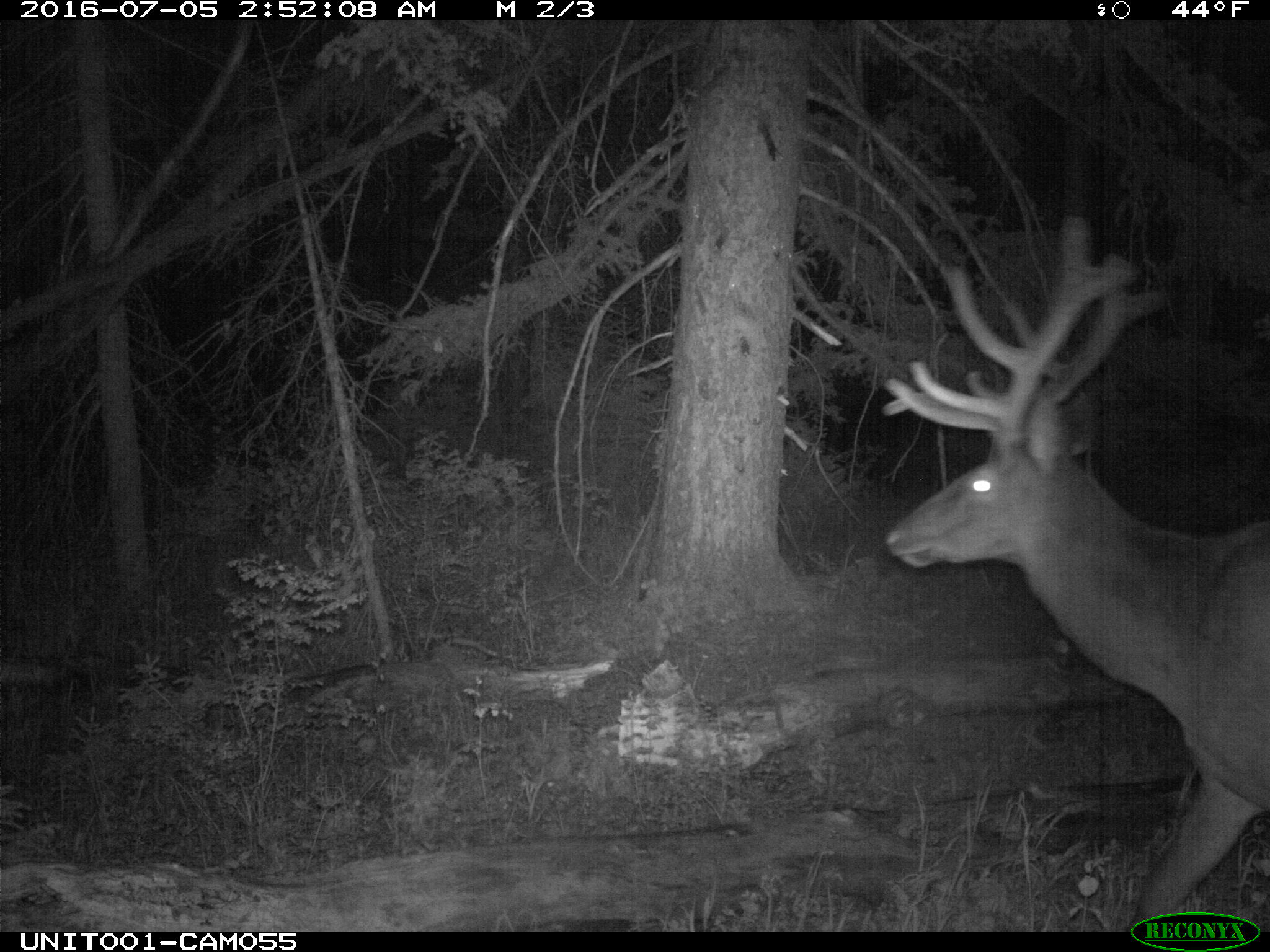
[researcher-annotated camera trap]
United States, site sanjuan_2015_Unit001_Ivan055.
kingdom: Animalia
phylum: Chordata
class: Mammalia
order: Artiodactyla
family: Cervidae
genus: Cervus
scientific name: Cervus elaphus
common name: red deer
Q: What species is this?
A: Cervus elaphus (red deer).